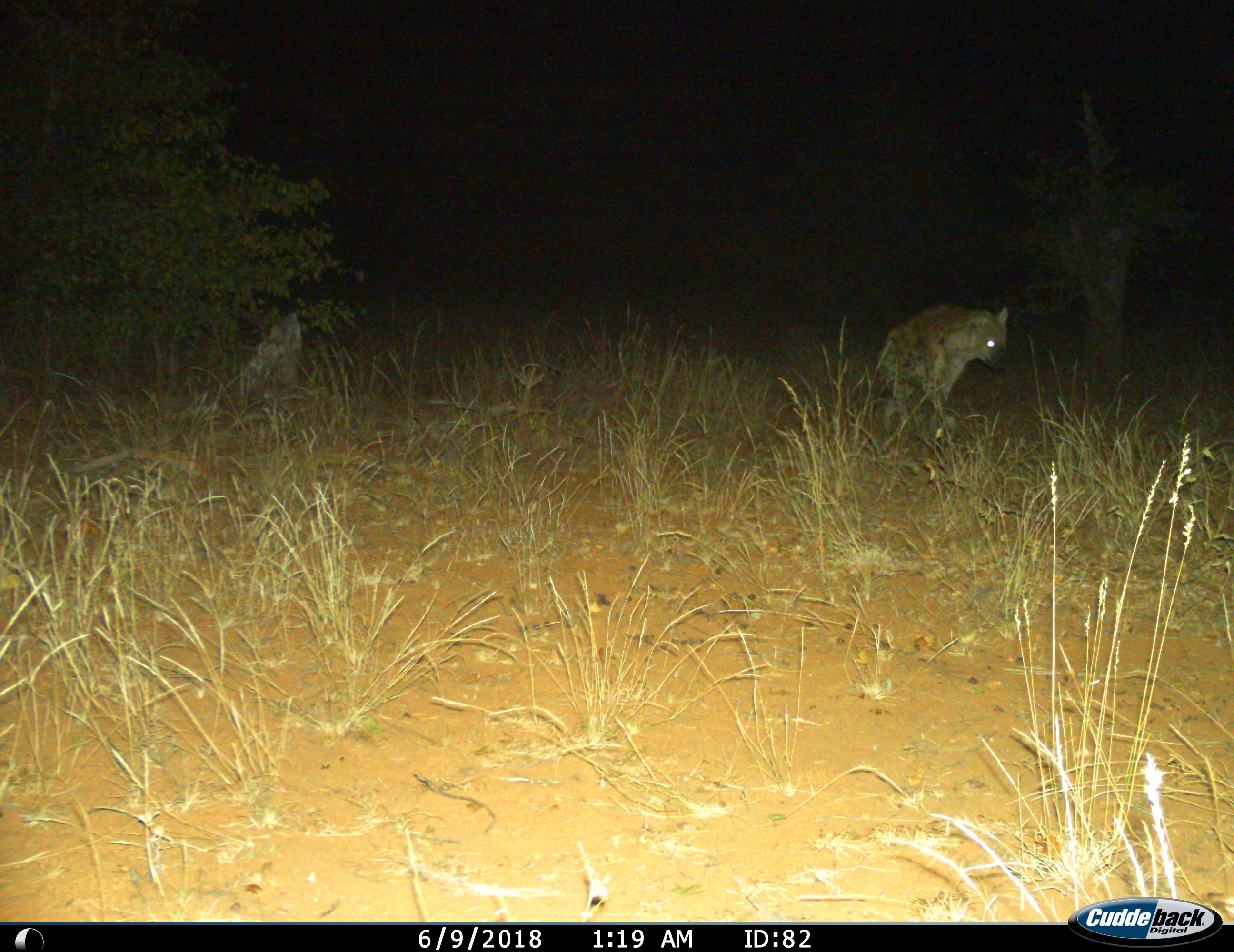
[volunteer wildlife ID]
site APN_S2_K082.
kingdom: Animalia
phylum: Chordata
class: Mammalia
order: Carnivora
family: Hyaenidae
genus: Crocuta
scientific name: Crocuta crocuta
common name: spotted hyena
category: hyenaspotted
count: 1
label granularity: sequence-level